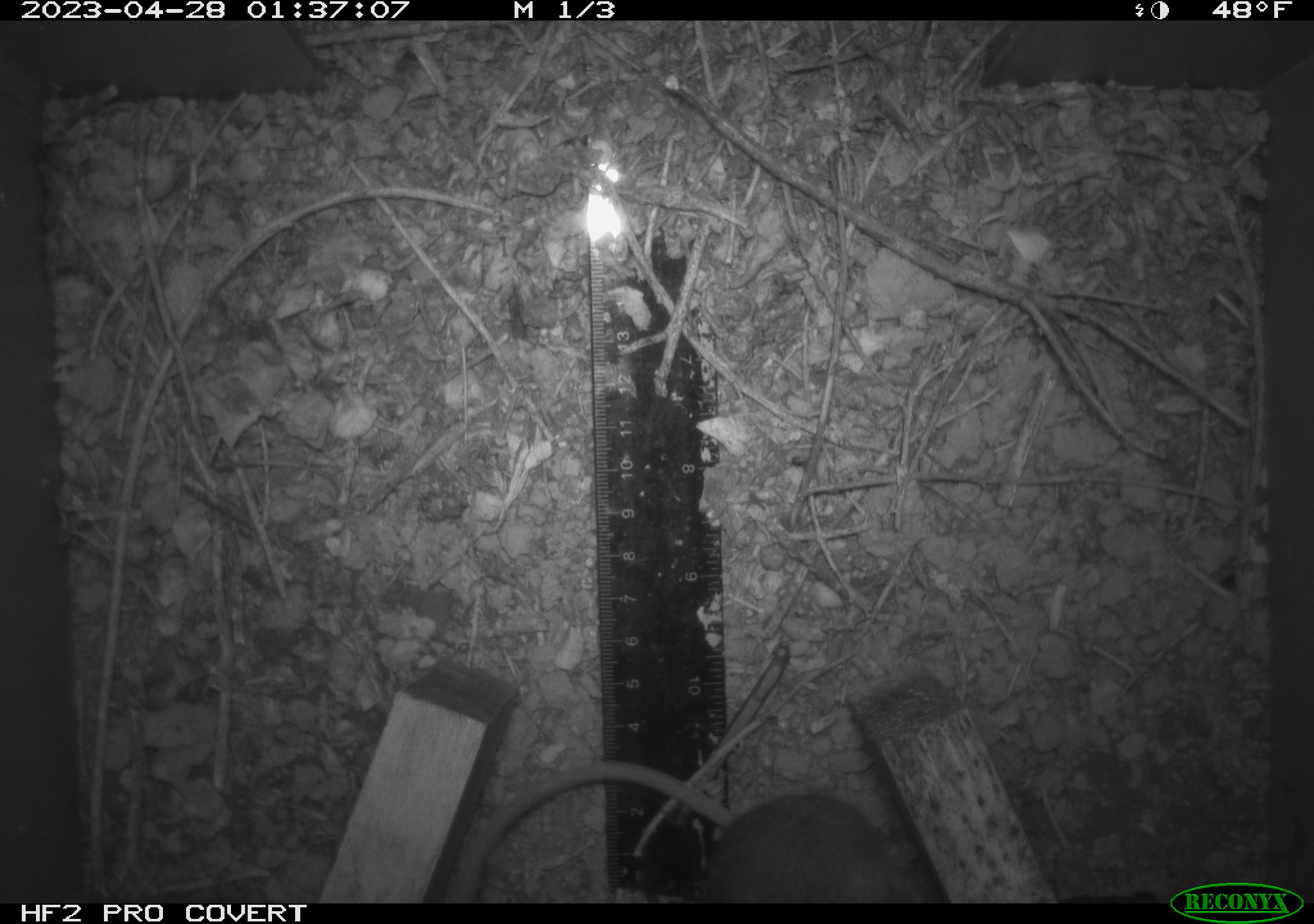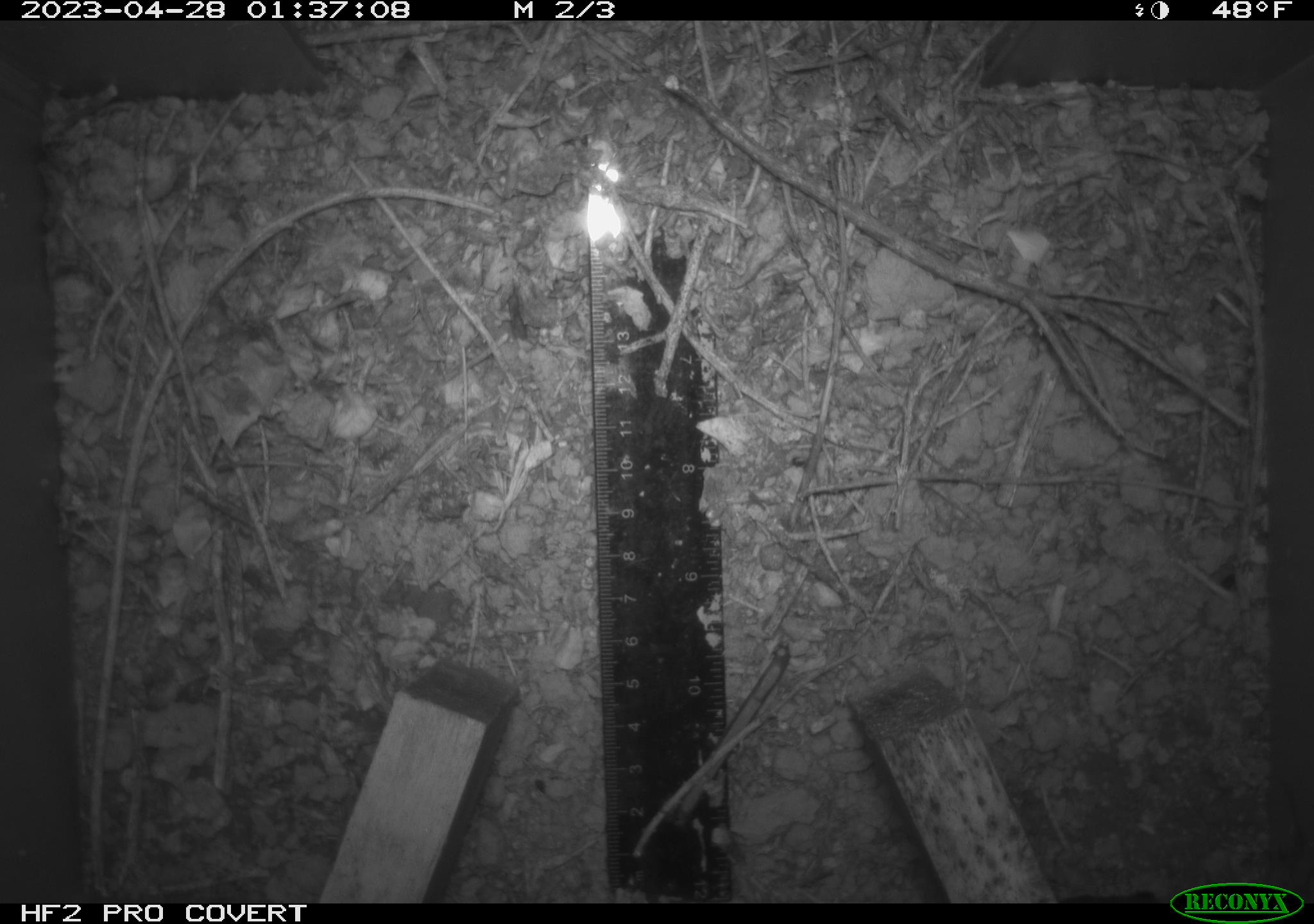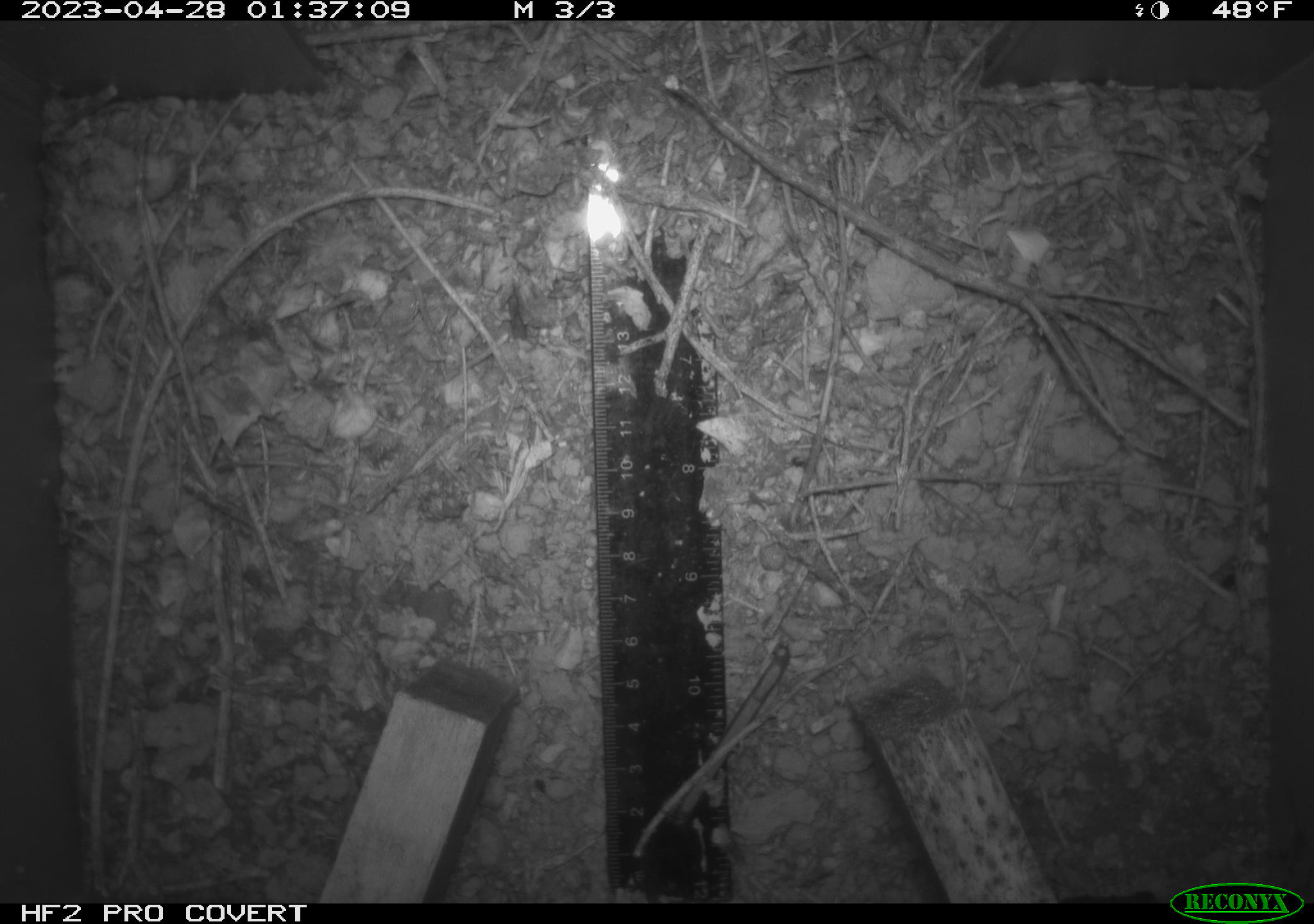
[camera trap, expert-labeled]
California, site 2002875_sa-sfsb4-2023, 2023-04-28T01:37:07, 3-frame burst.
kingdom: Animalia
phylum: Chordata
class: Mammalia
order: Rodentia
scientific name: Rodentia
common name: mouse species